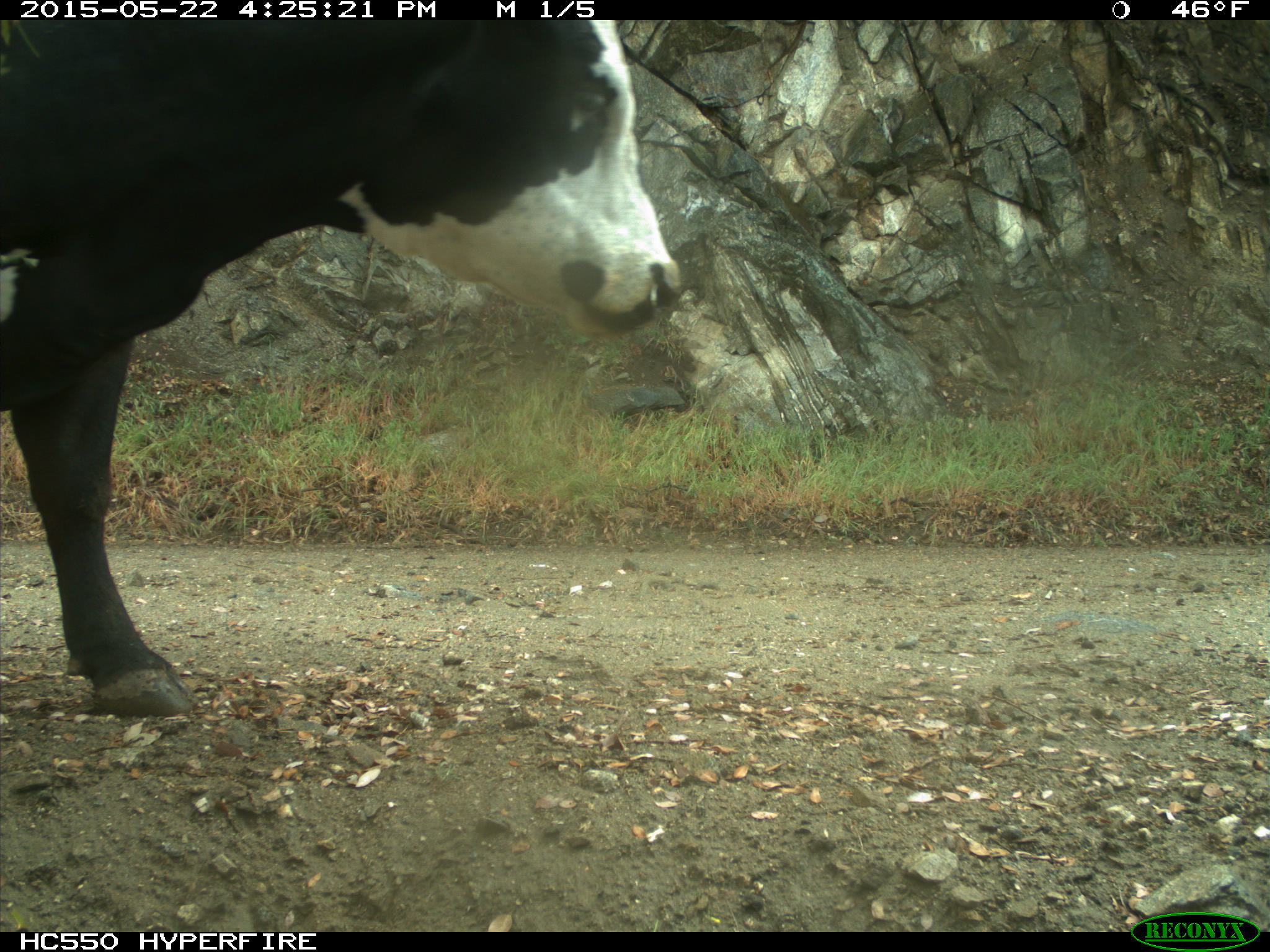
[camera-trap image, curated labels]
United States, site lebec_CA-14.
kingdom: Animalia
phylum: Chordata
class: Mammalia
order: Artiodactyla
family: Bovidae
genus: Bos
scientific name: Bos taurus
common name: domestic cow